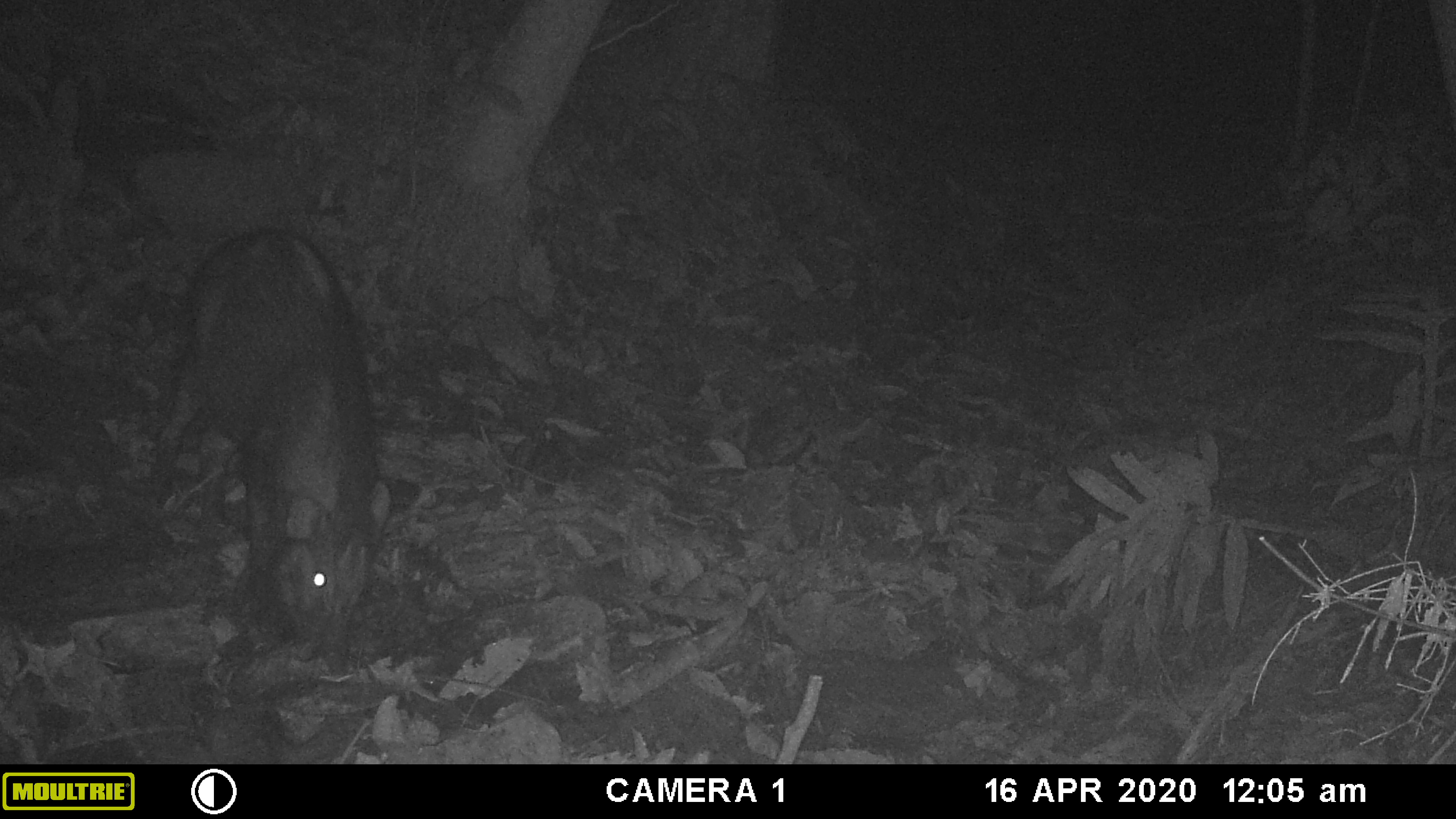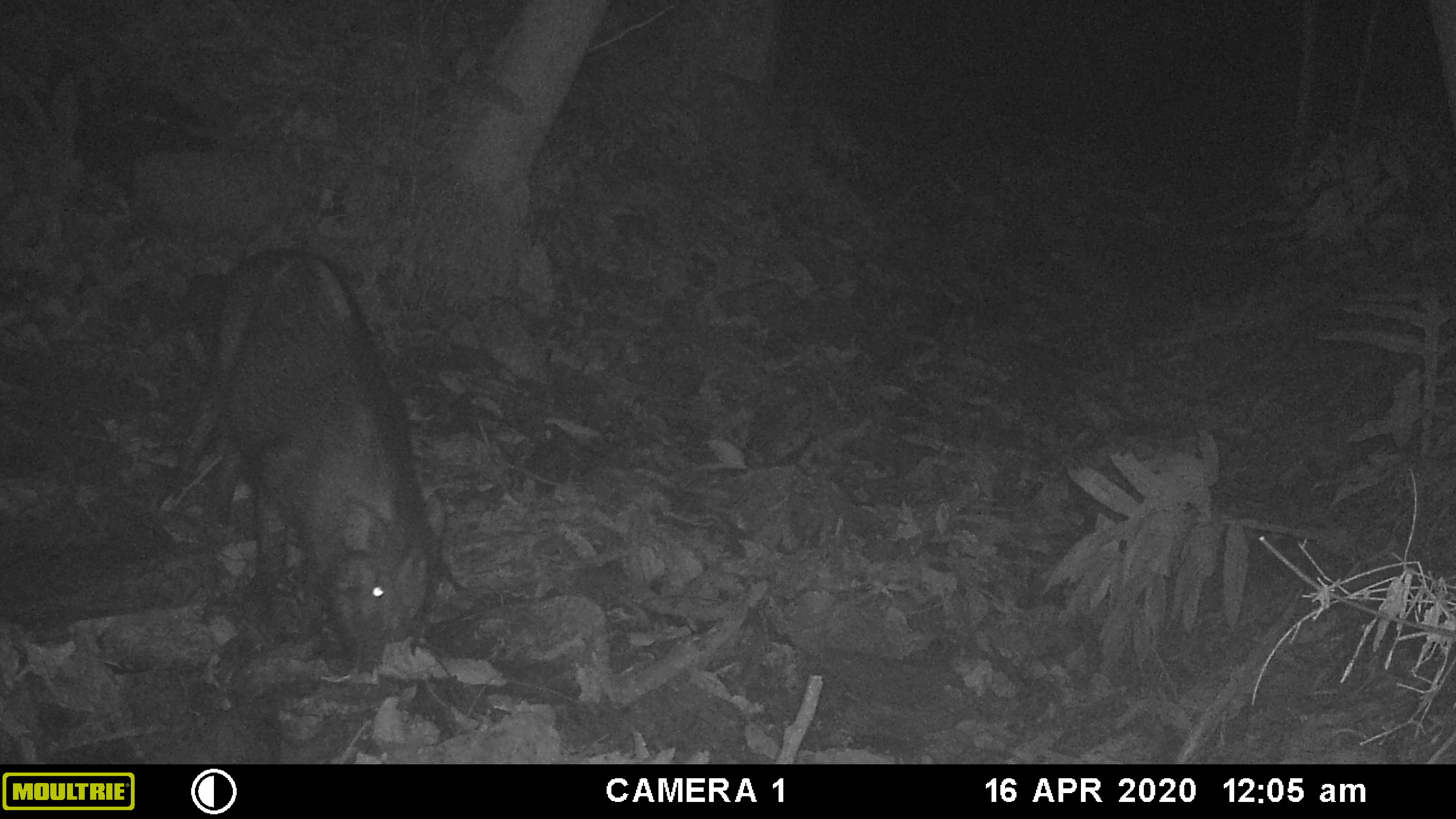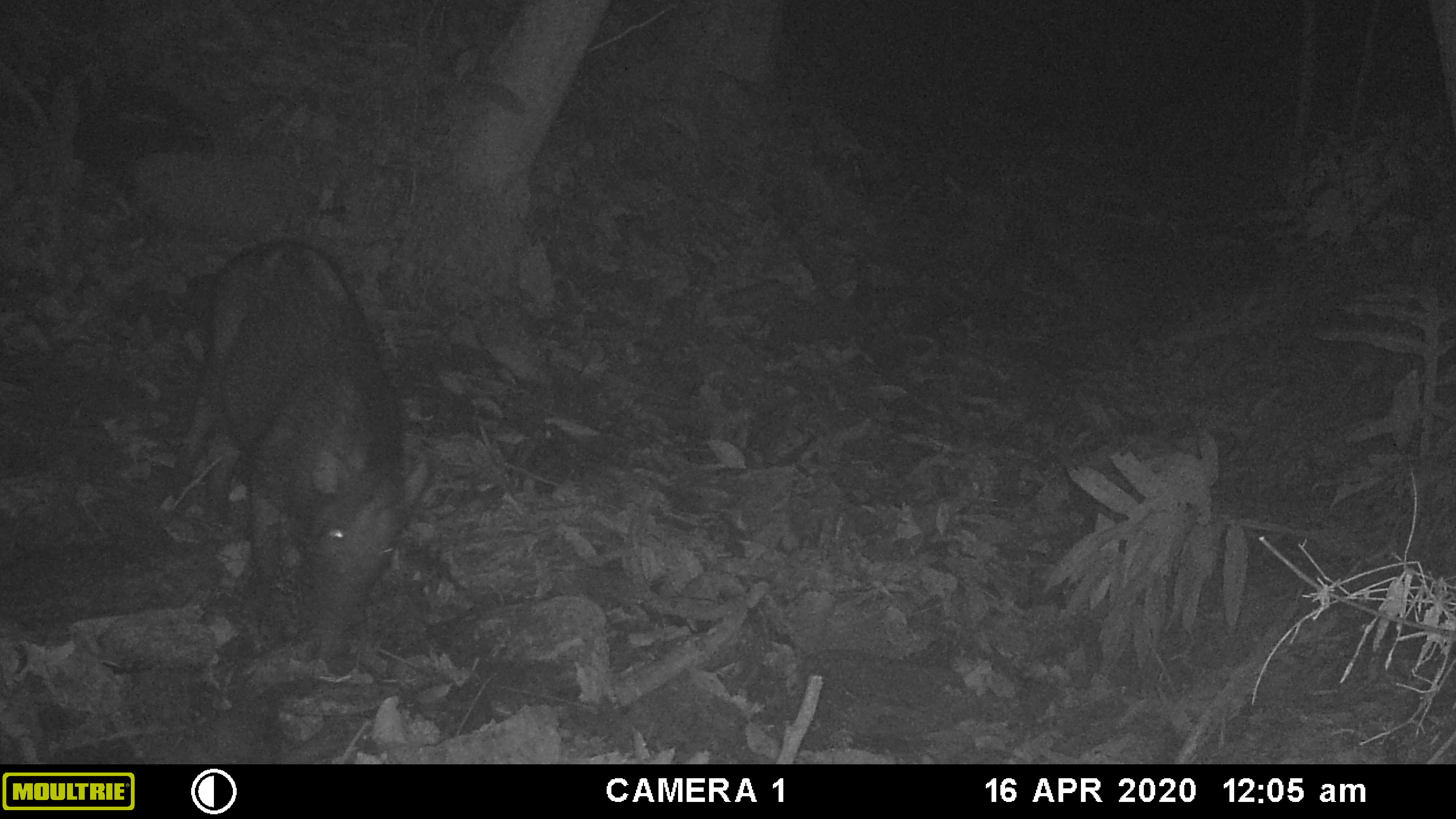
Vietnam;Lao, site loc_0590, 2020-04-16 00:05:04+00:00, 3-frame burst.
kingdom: Animalia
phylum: Chordata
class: Mammalia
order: Artiodactyla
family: Suidae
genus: Sus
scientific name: Sus scrofa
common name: eurasian wild pig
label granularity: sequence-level